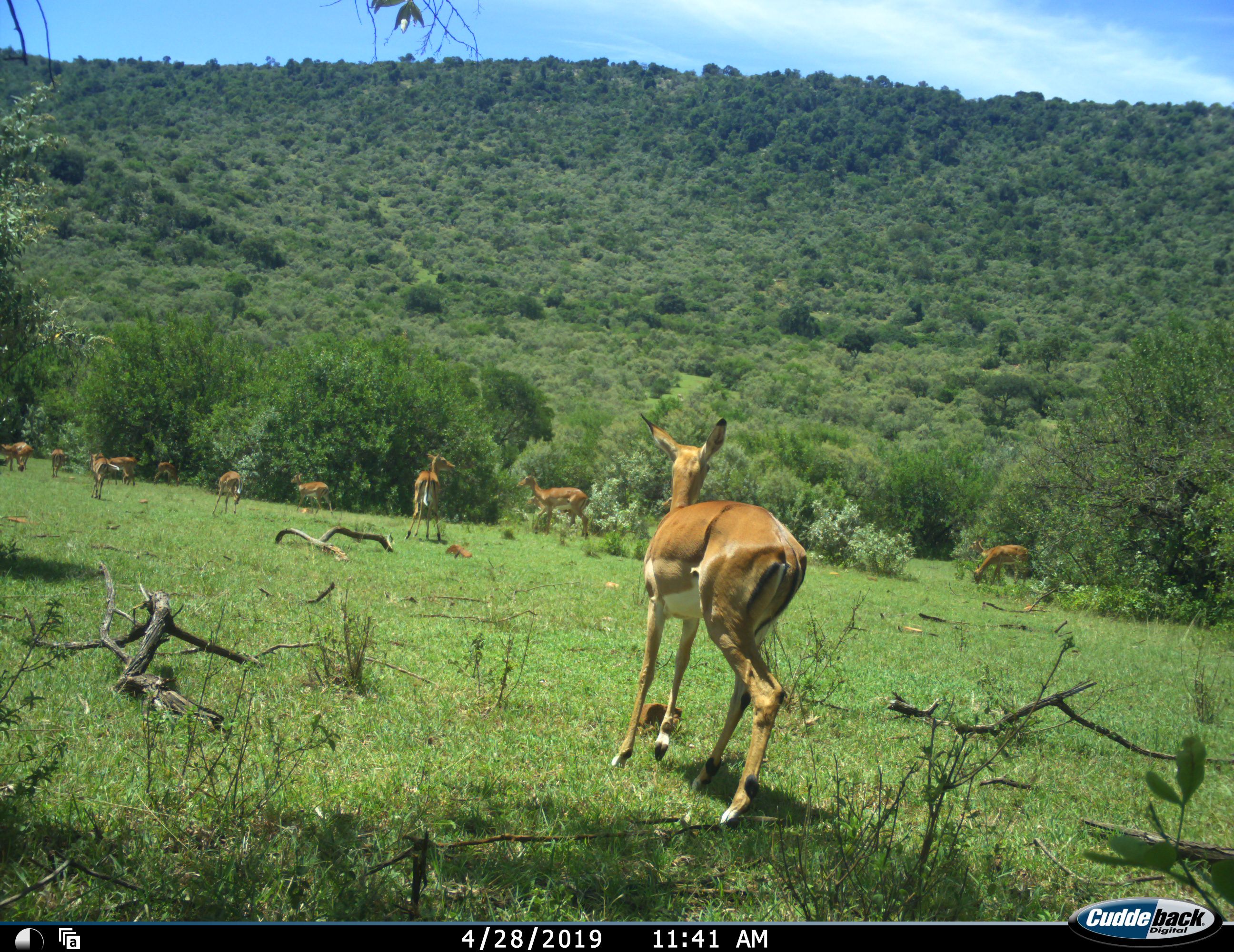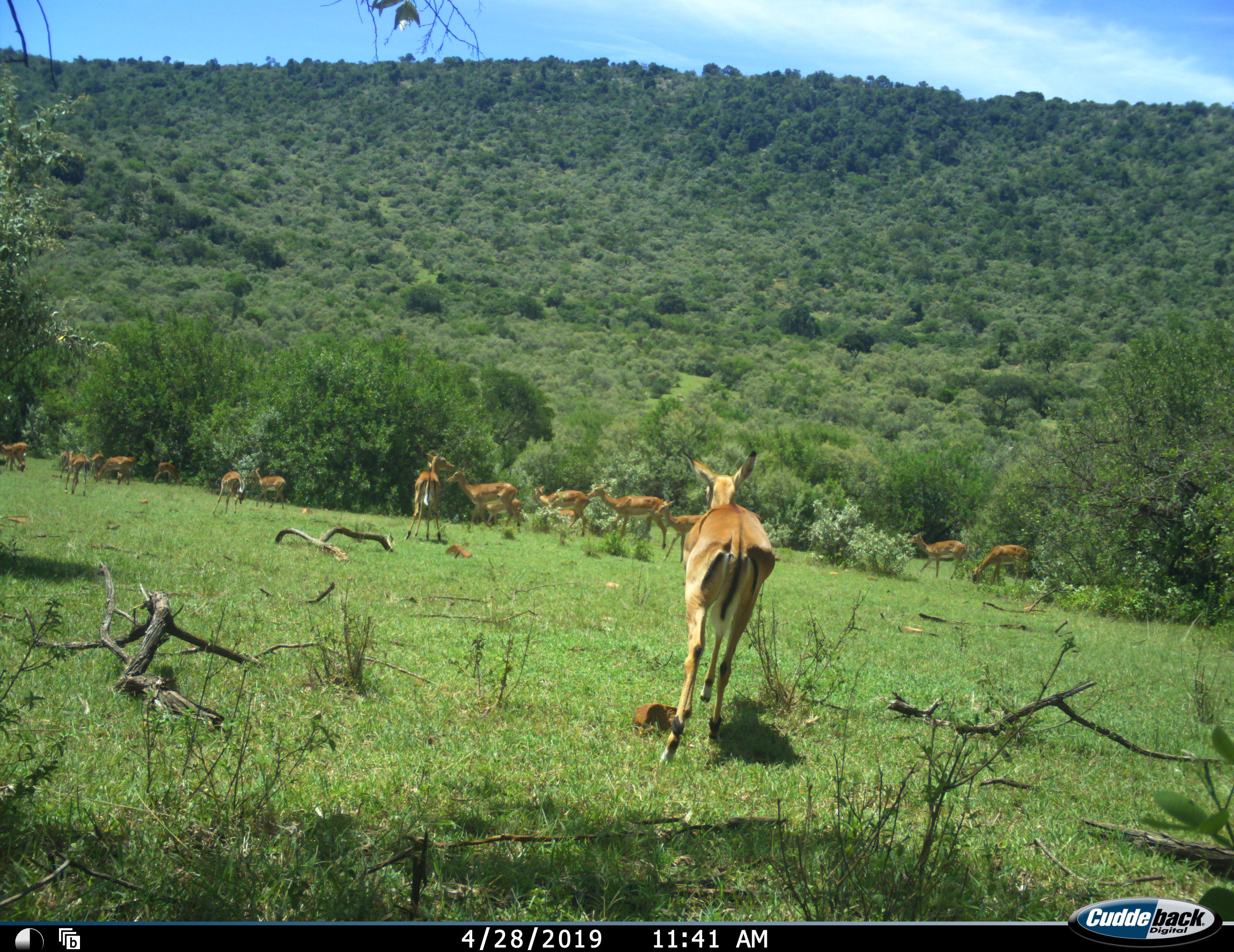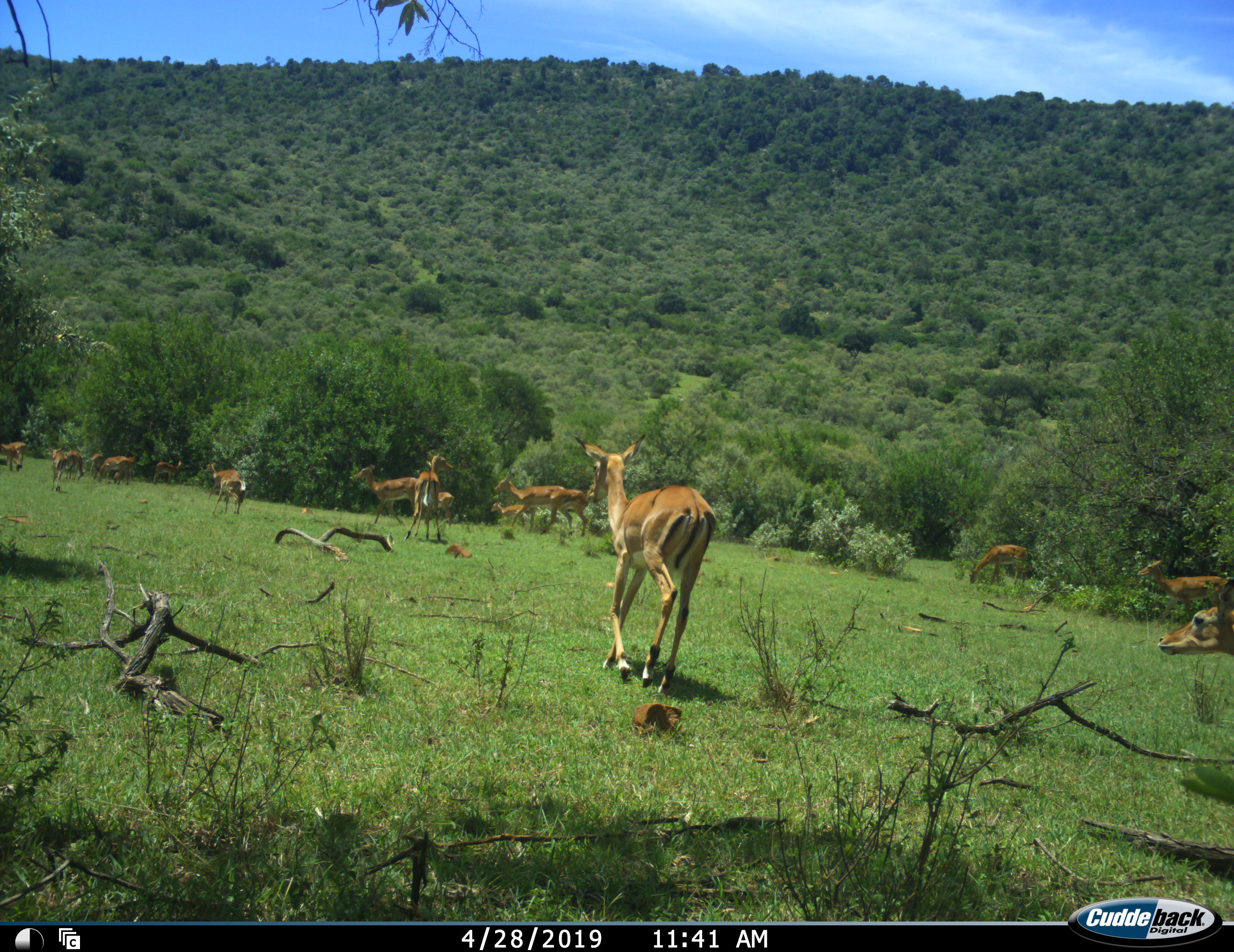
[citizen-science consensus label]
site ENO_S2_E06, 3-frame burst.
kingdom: Animalia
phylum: Chordata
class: Mammalia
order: Artiodactyla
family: Bovidae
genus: Aepyceros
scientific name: Aepyceros melampus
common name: impala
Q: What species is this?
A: Impala (Aepyceros melampus).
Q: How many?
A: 11-50.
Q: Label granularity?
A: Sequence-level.